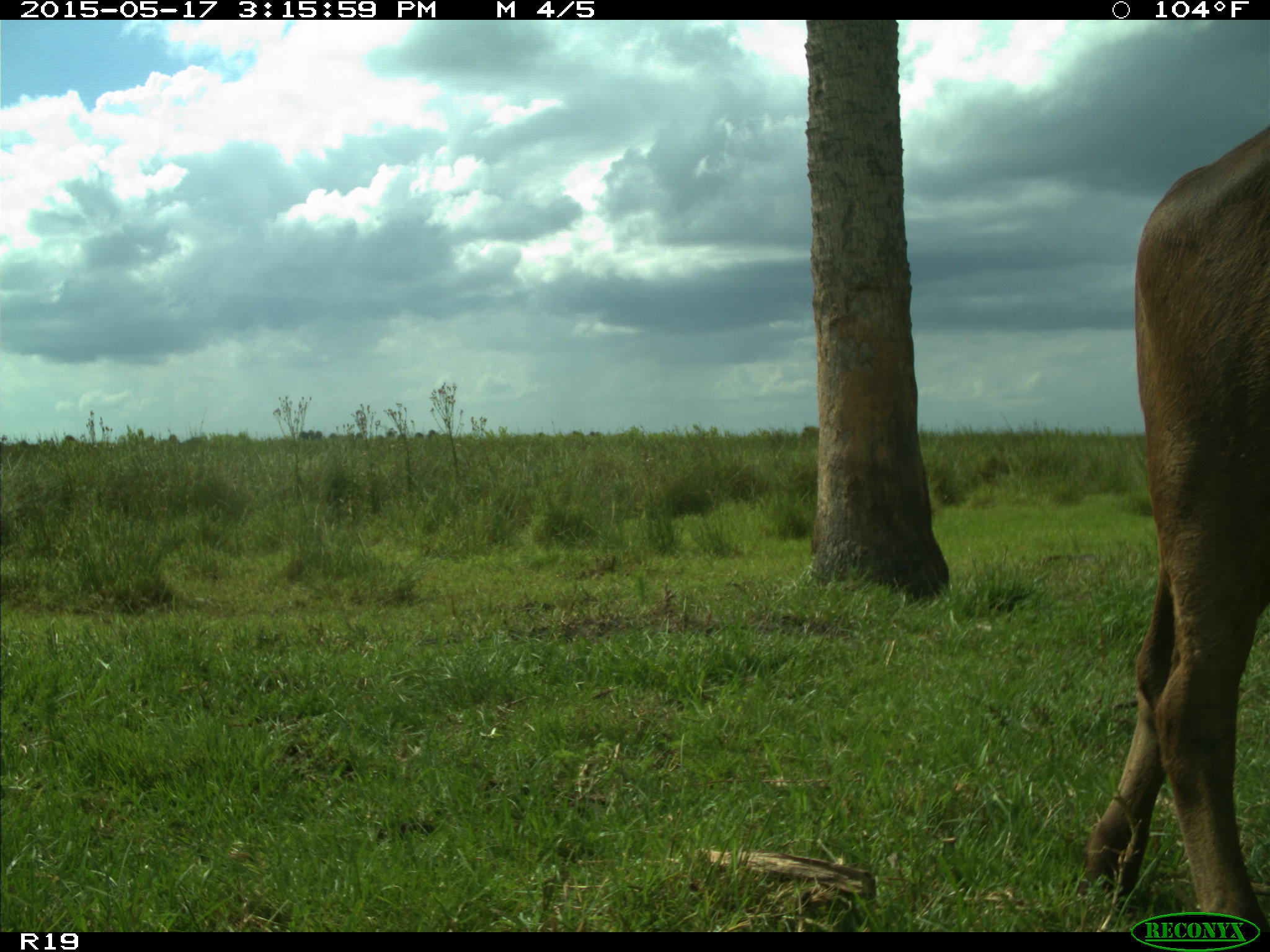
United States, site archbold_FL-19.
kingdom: Animalia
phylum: Chordata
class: Mammalia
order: Artiodactyla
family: Bovidae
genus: Bos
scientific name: Bos taurus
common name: domestic cow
Bos taurus (domestic cow).